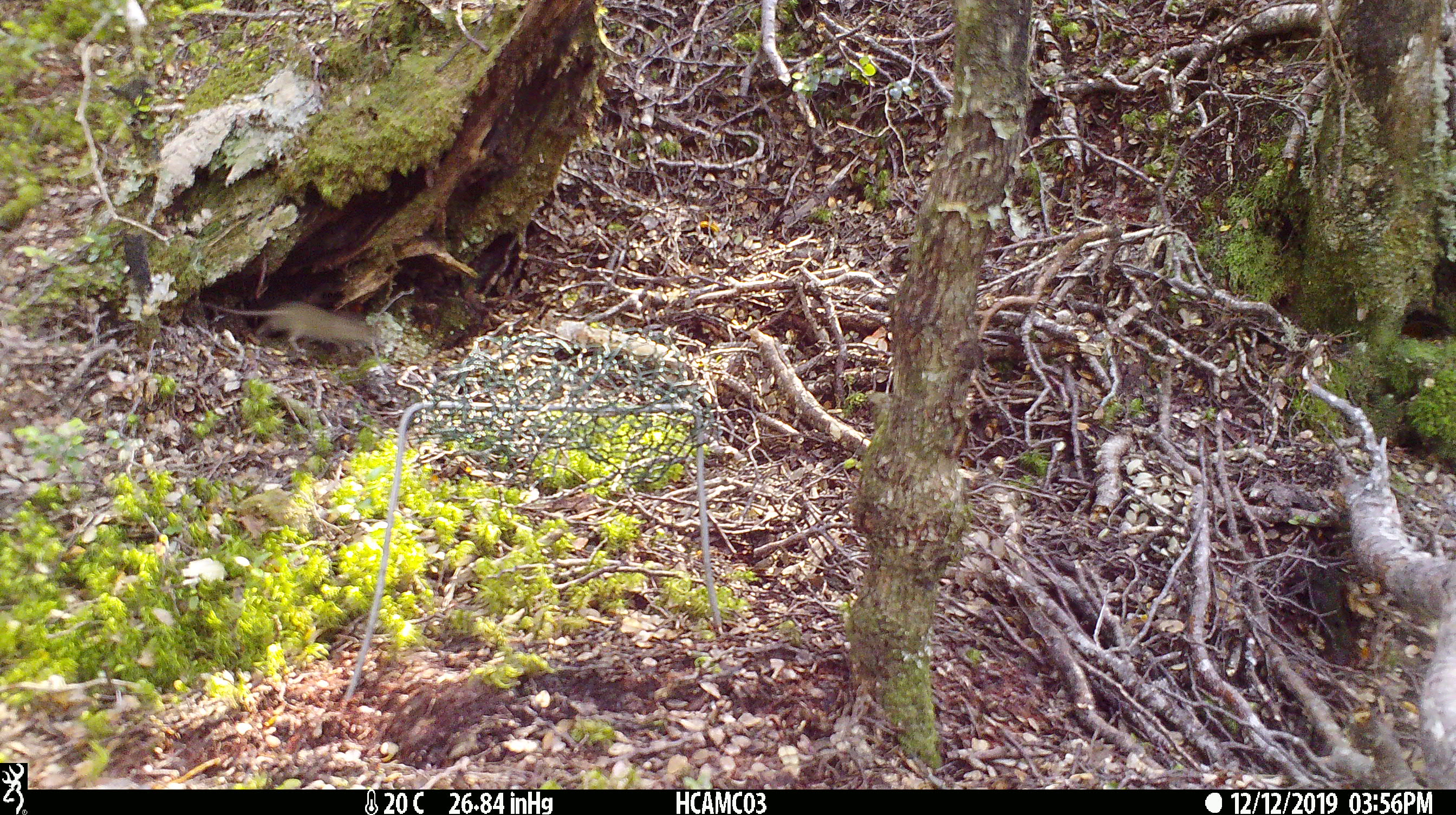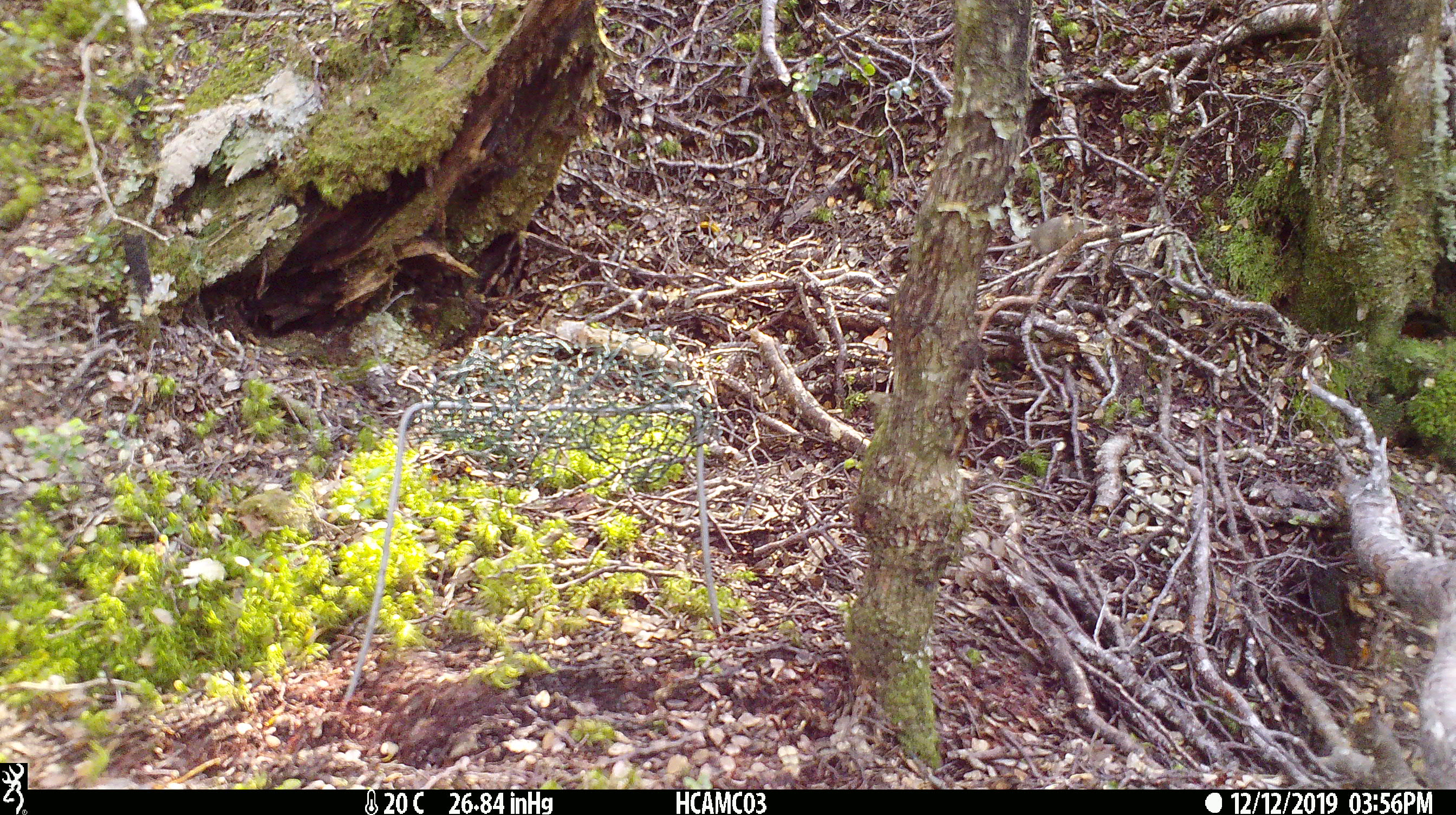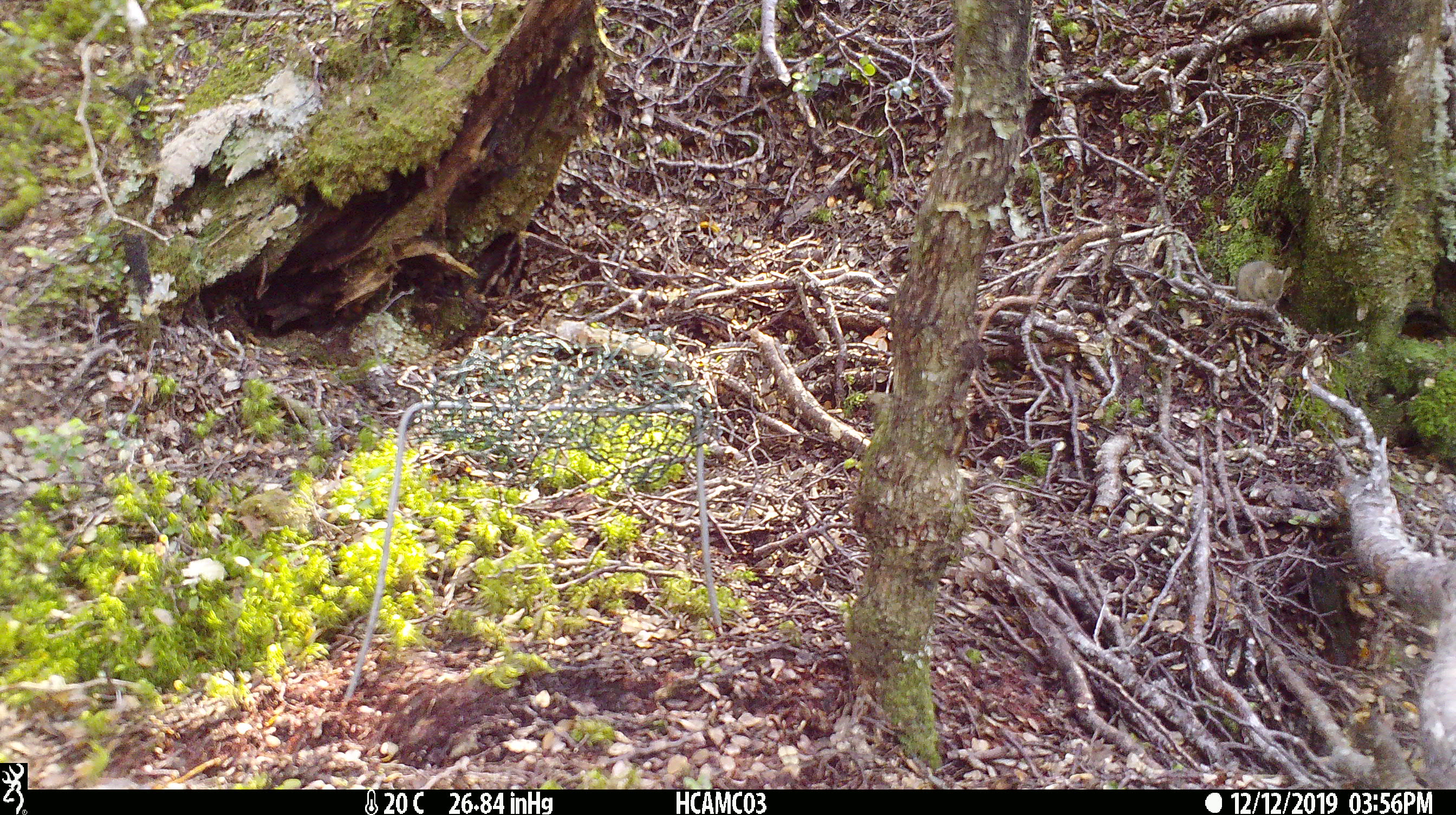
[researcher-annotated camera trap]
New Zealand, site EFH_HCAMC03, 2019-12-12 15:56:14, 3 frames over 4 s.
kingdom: Animalia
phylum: Chordata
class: Mammalia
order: Rodentia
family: Muridae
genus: Mus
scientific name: Mus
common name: mouse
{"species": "mouse (Mus)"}